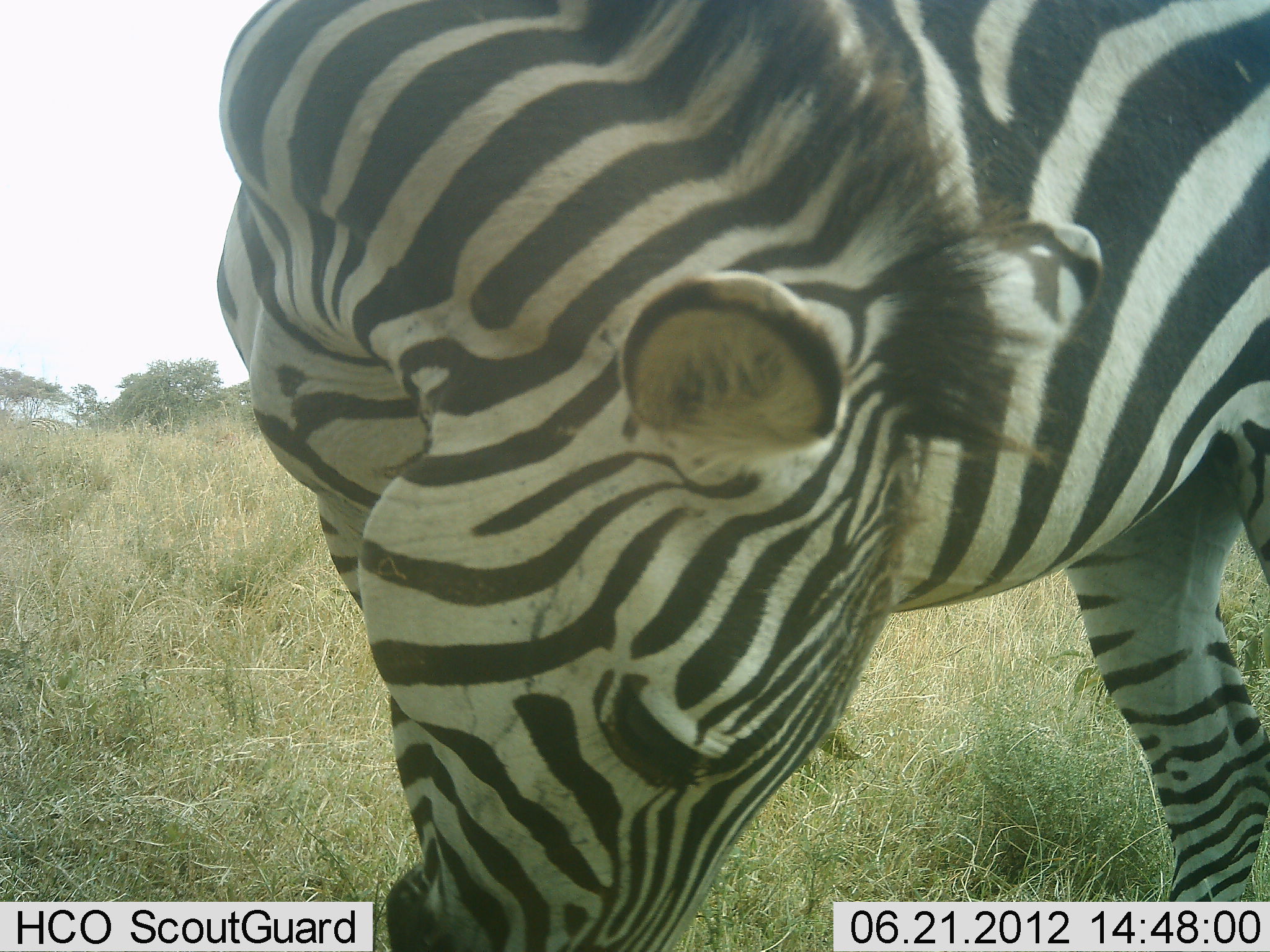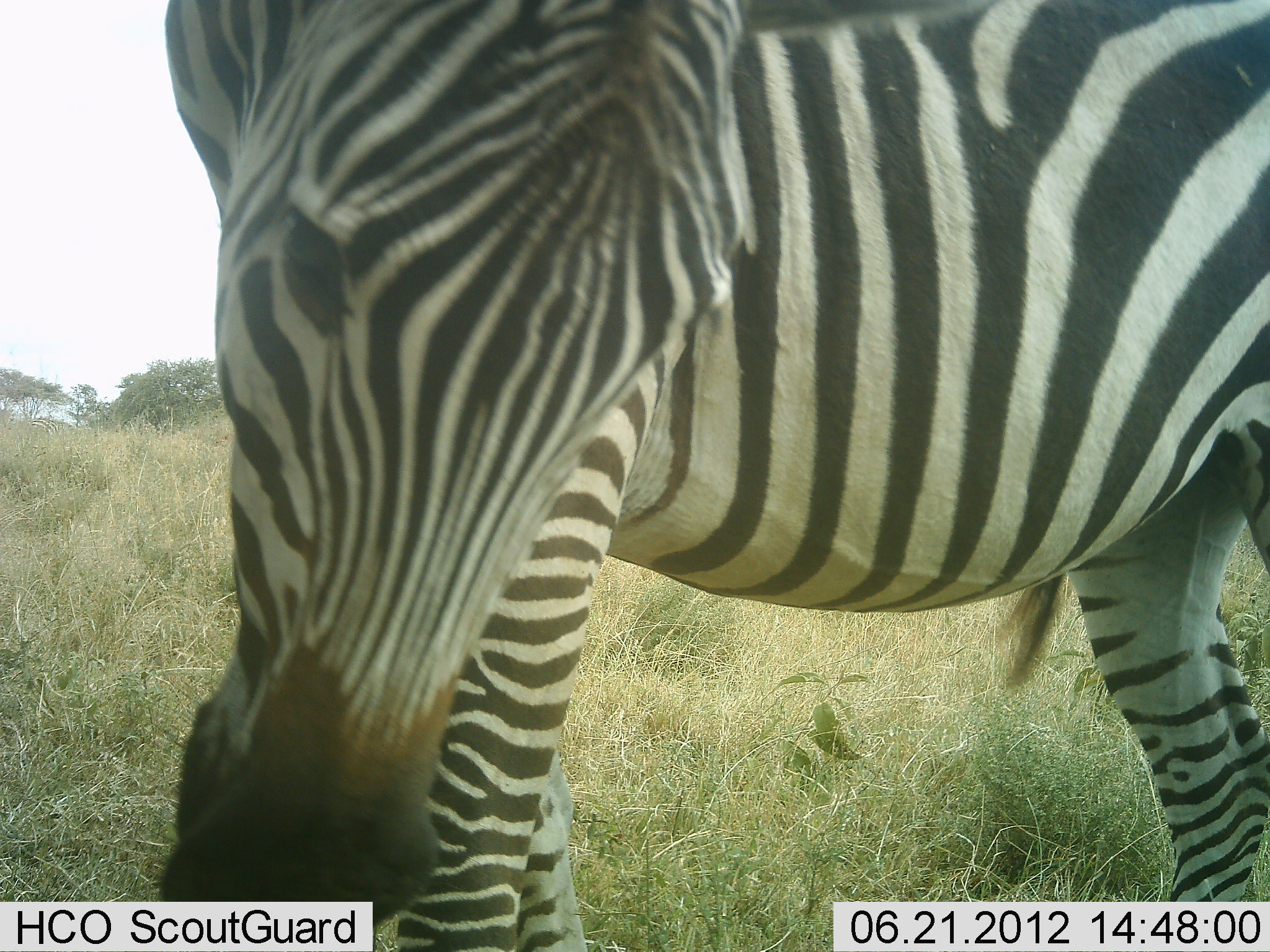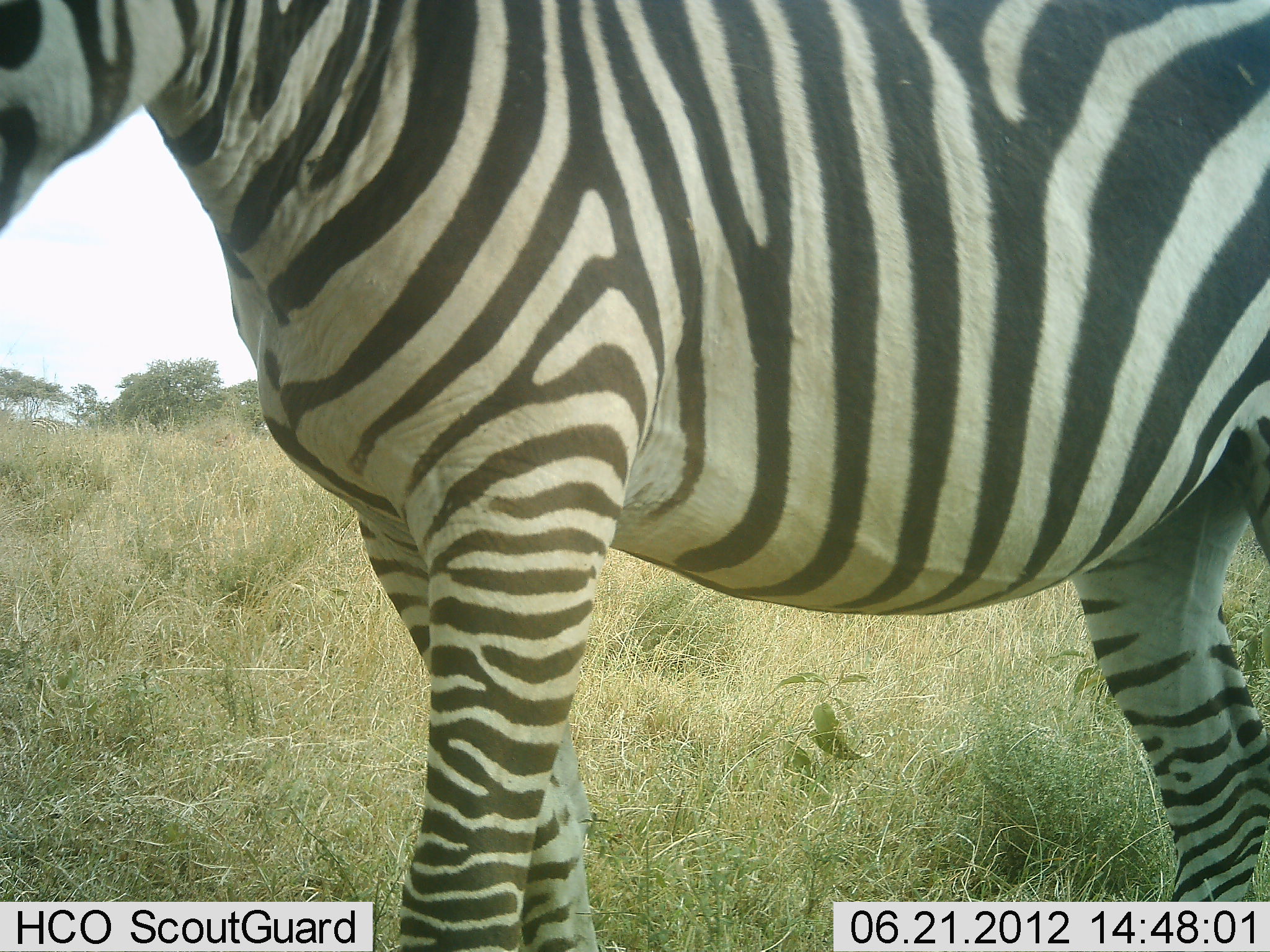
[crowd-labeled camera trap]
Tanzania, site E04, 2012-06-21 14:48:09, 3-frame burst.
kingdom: Animalia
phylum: Chordata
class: Mammalia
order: Perissodactyla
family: Equidae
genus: Equus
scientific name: Equus quagga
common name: plains zebra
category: zebra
Zebra (plains zebra) (Equus quagga), count 1. Behavior (volunteer vote fractions): standing 80%, resting 0%, moving 10%, interacting 10%. Young present (vote fraction): 0%. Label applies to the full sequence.